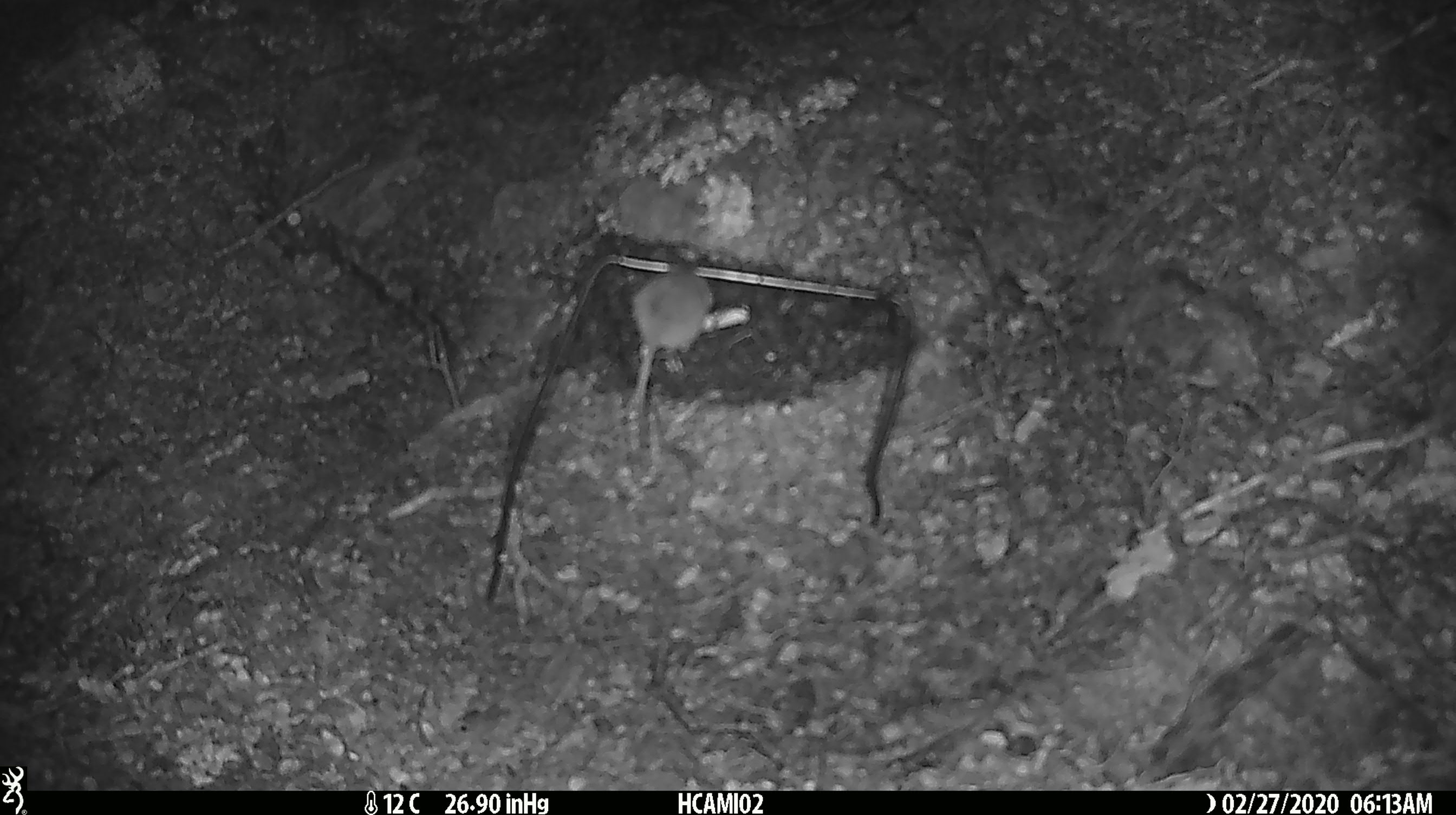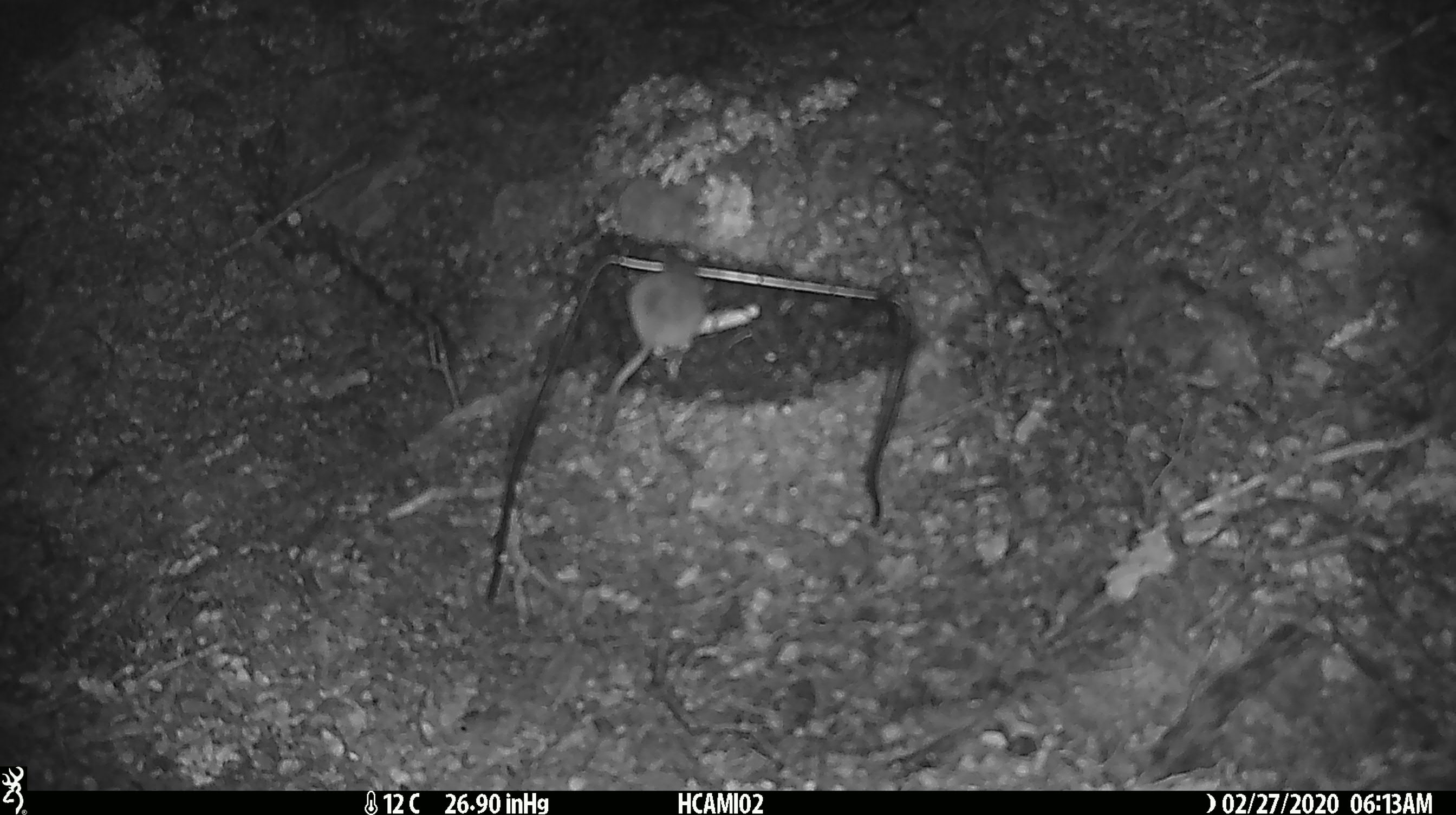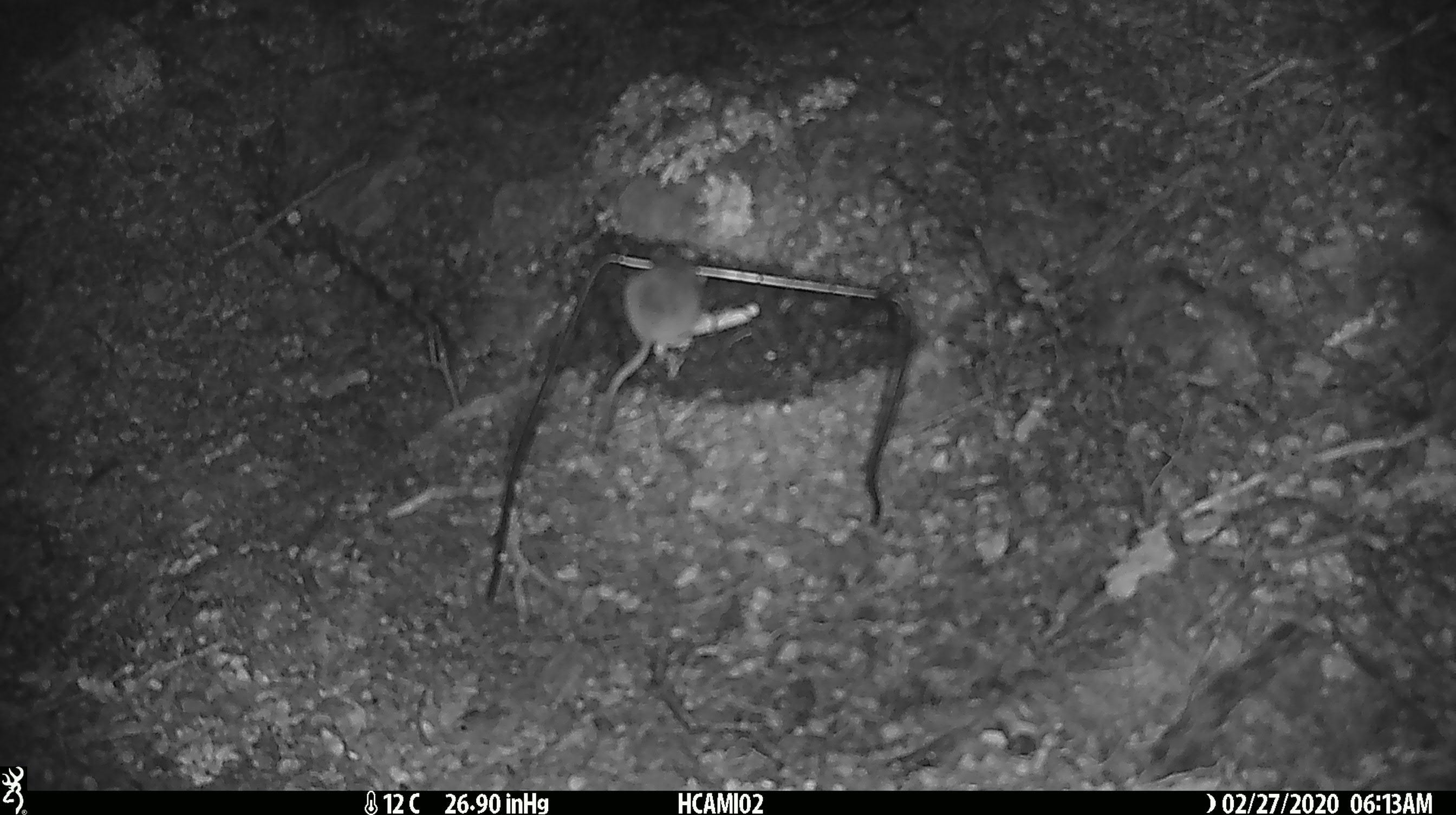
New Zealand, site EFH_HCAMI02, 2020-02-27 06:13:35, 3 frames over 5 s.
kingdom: Animalia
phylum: Chordata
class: Mammalia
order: Rodentia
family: Muridae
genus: Mus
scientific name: Mus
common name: mouse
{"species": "mouse (Mus)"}